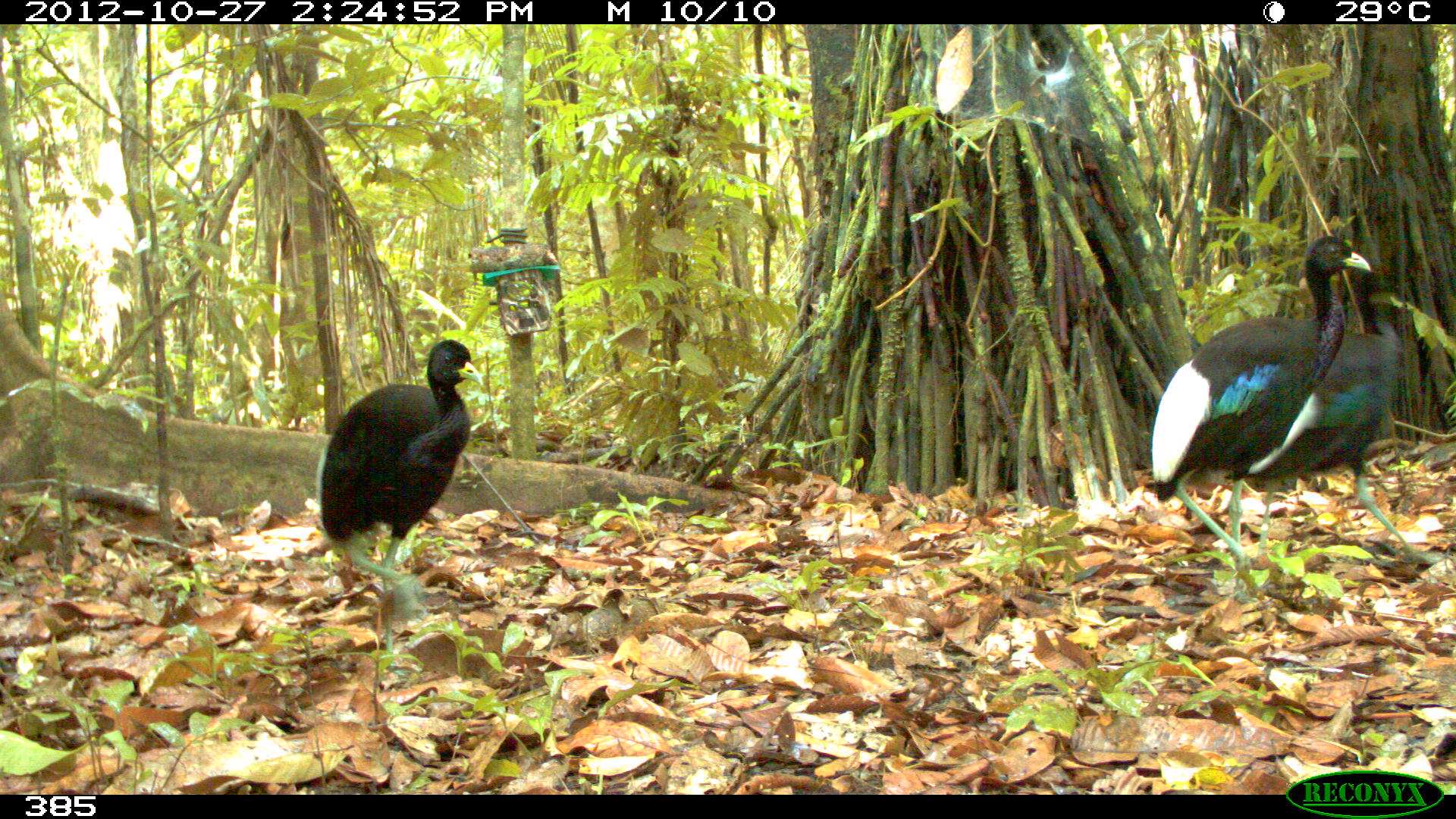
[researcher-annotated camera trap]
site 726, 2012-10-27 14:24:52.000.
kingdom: Animalia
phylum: Chordata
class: Aves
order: Gruiformes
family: Psophiidae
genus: Psophia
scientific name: Psophia leucoptera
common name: pale-winged trumpeter